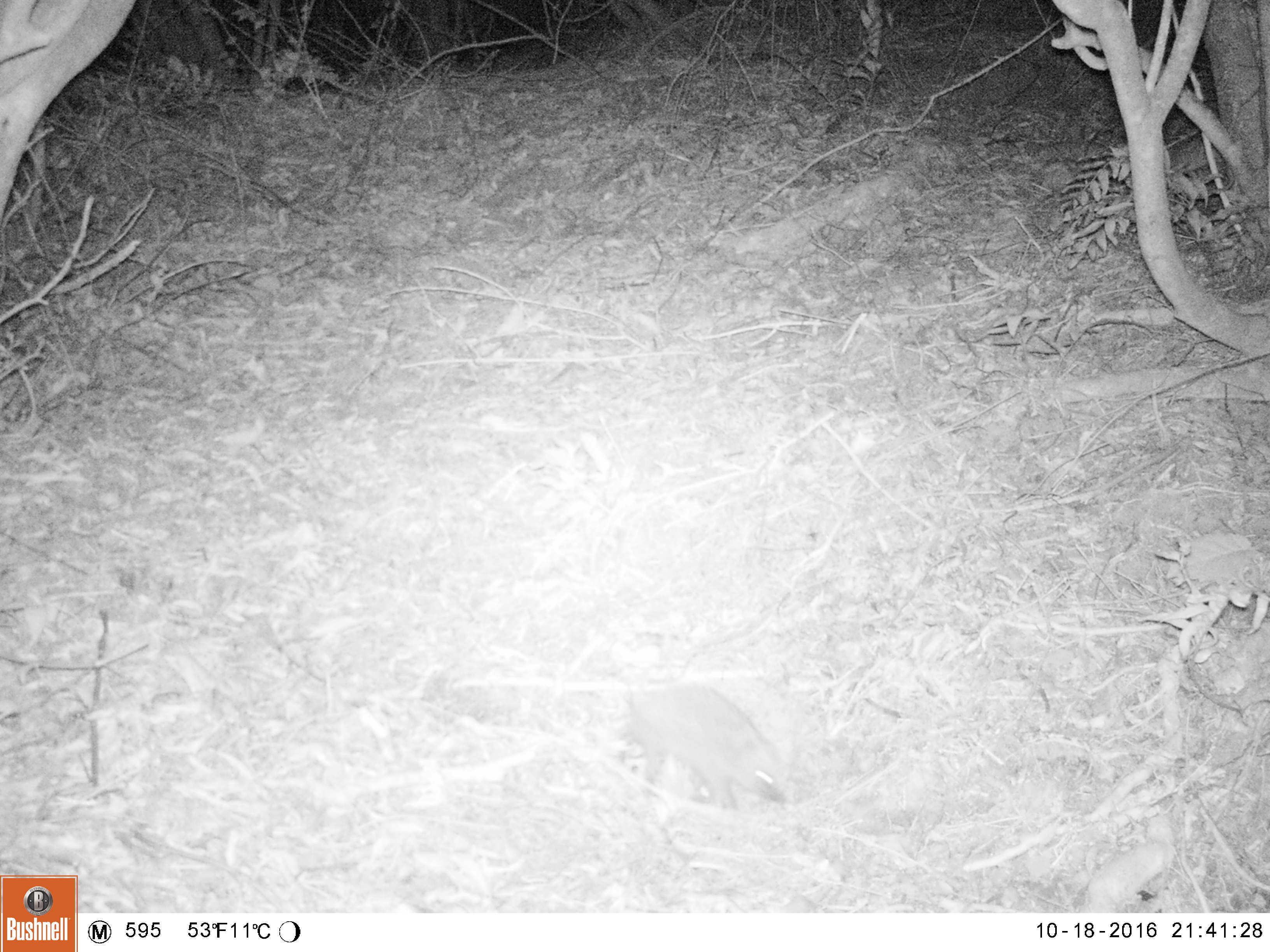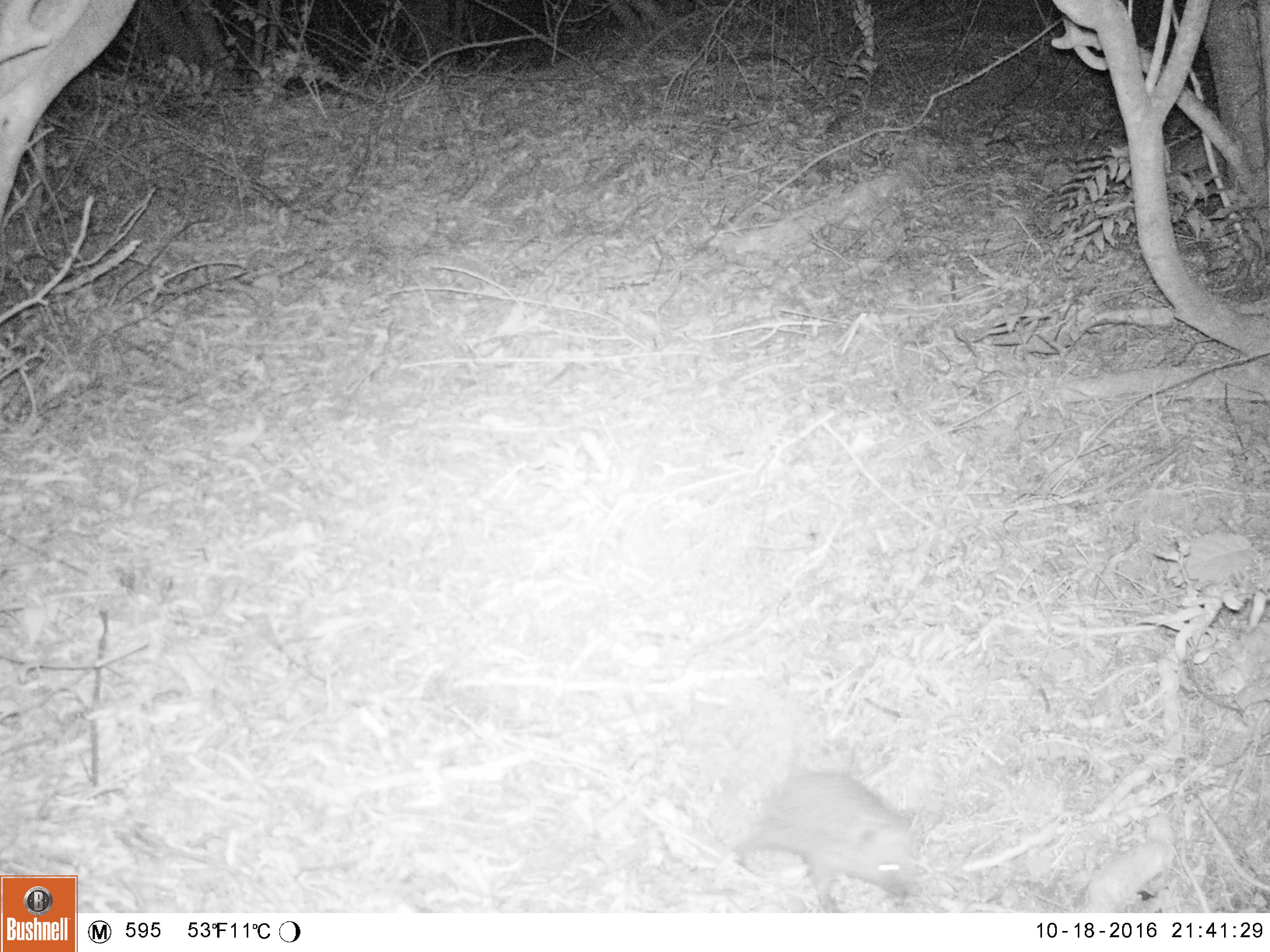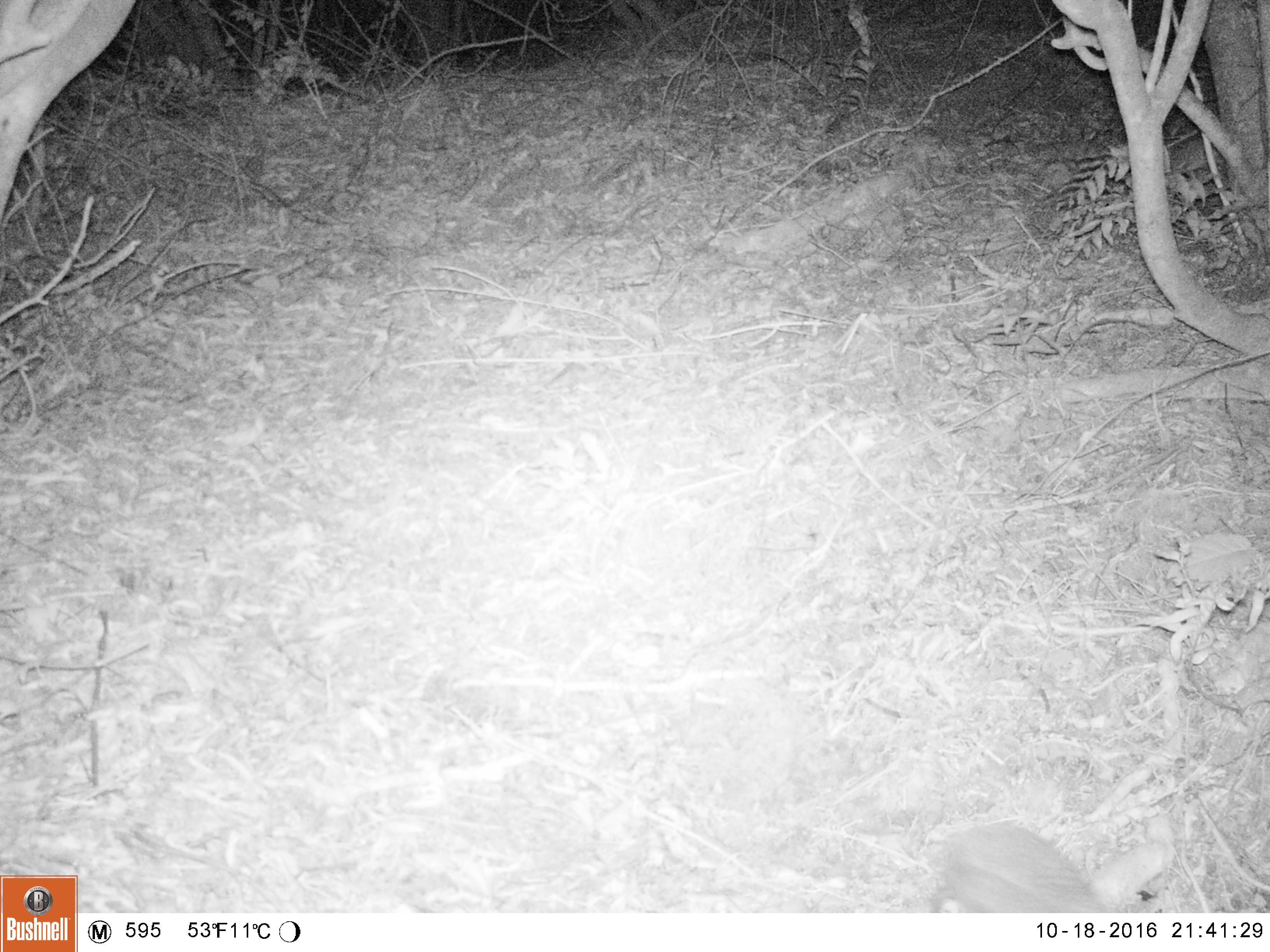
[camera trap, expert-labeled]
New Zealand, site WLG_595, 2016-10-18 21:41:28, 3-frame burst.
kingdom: Animalia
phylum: Chordata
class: Mammalia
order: Eulipotyphla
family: Erinaceidae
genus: Erinaceus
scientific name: Erinaceus europaeus europaeus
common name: european hedgehog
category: hedgehog